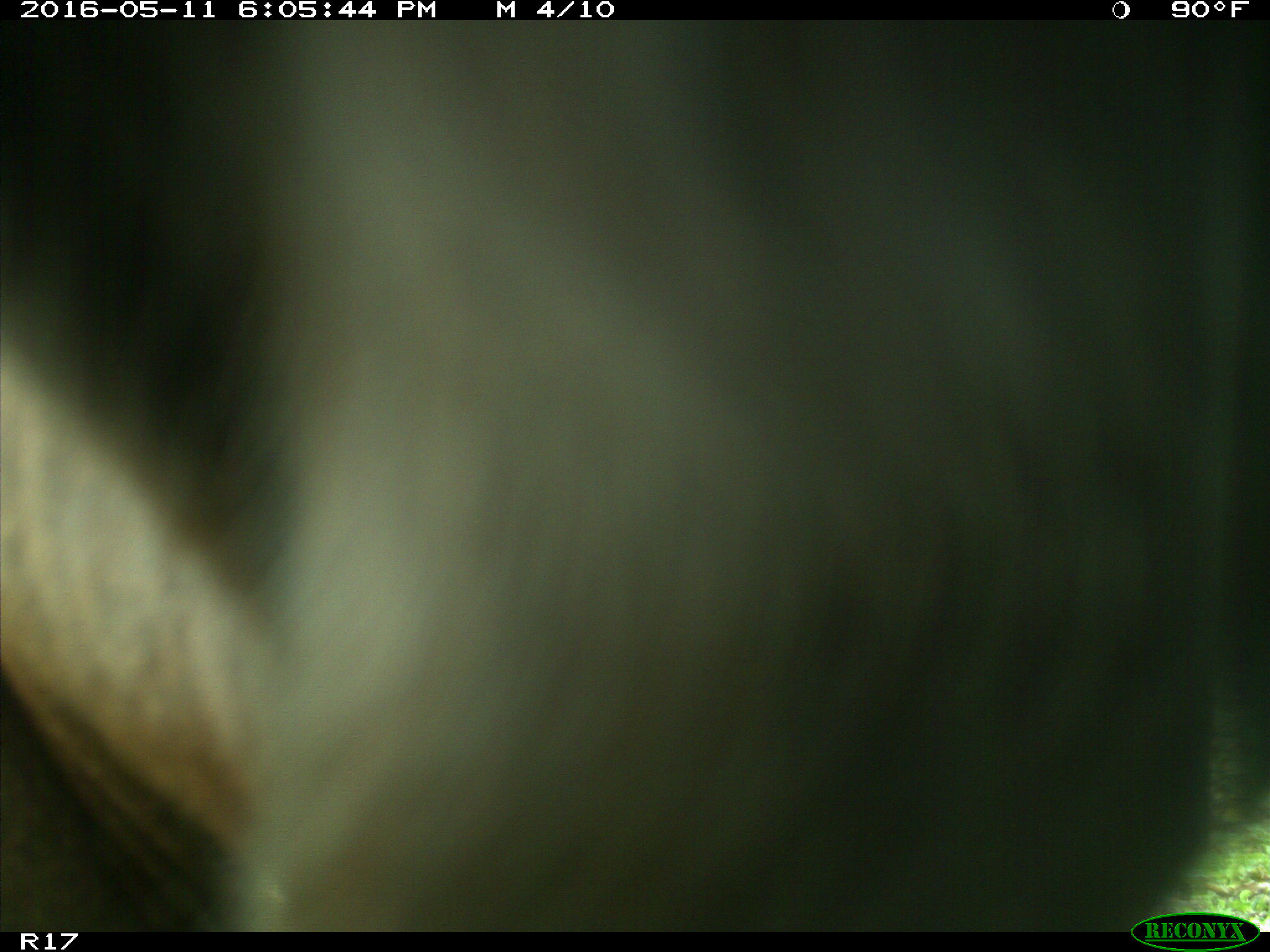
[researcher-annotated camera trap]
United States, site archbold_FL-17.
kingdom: Animalia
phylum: Chordata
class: Mammalia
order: Artiodactyla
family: Bovidae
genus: Bos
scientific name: Bos taurus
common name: domestic cow